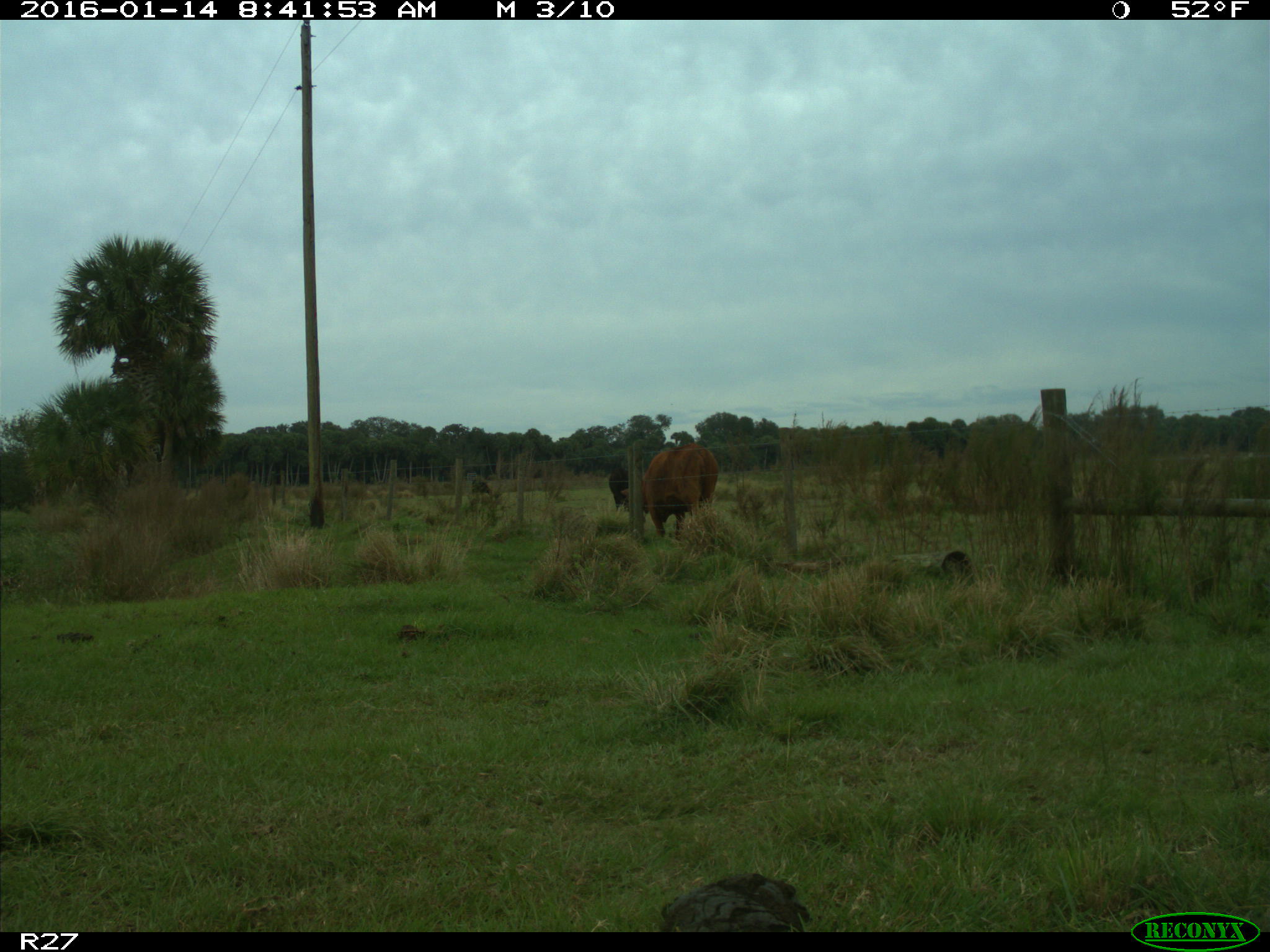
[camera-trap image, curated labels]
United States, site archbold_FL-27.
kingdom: Animalia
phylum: Chordata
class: Mammalia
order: Artiodactyla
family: Bovidae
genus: Bos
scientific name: Bos taurus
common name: domestic cow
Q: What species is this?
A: Bos taurus (domestic cow).